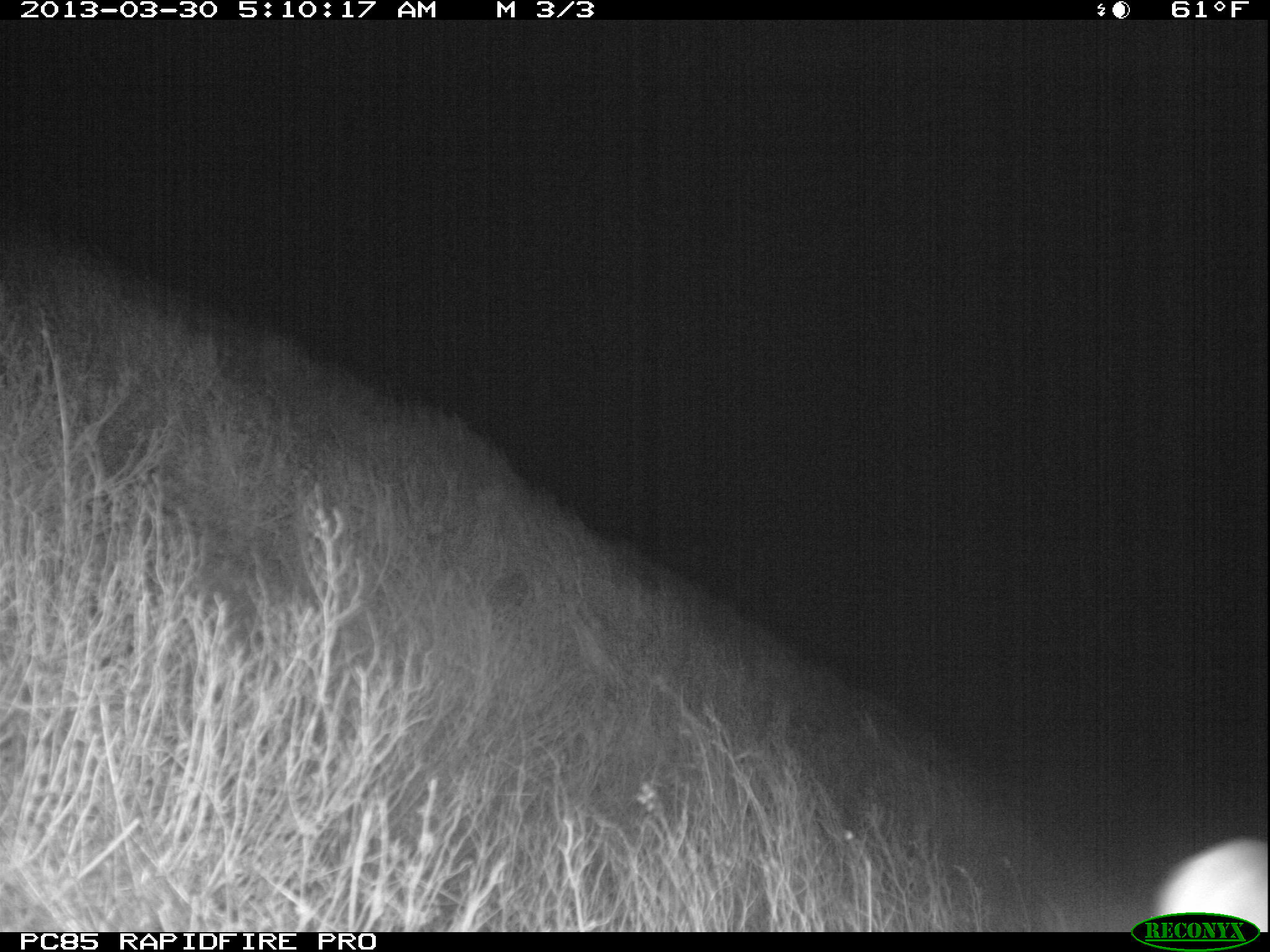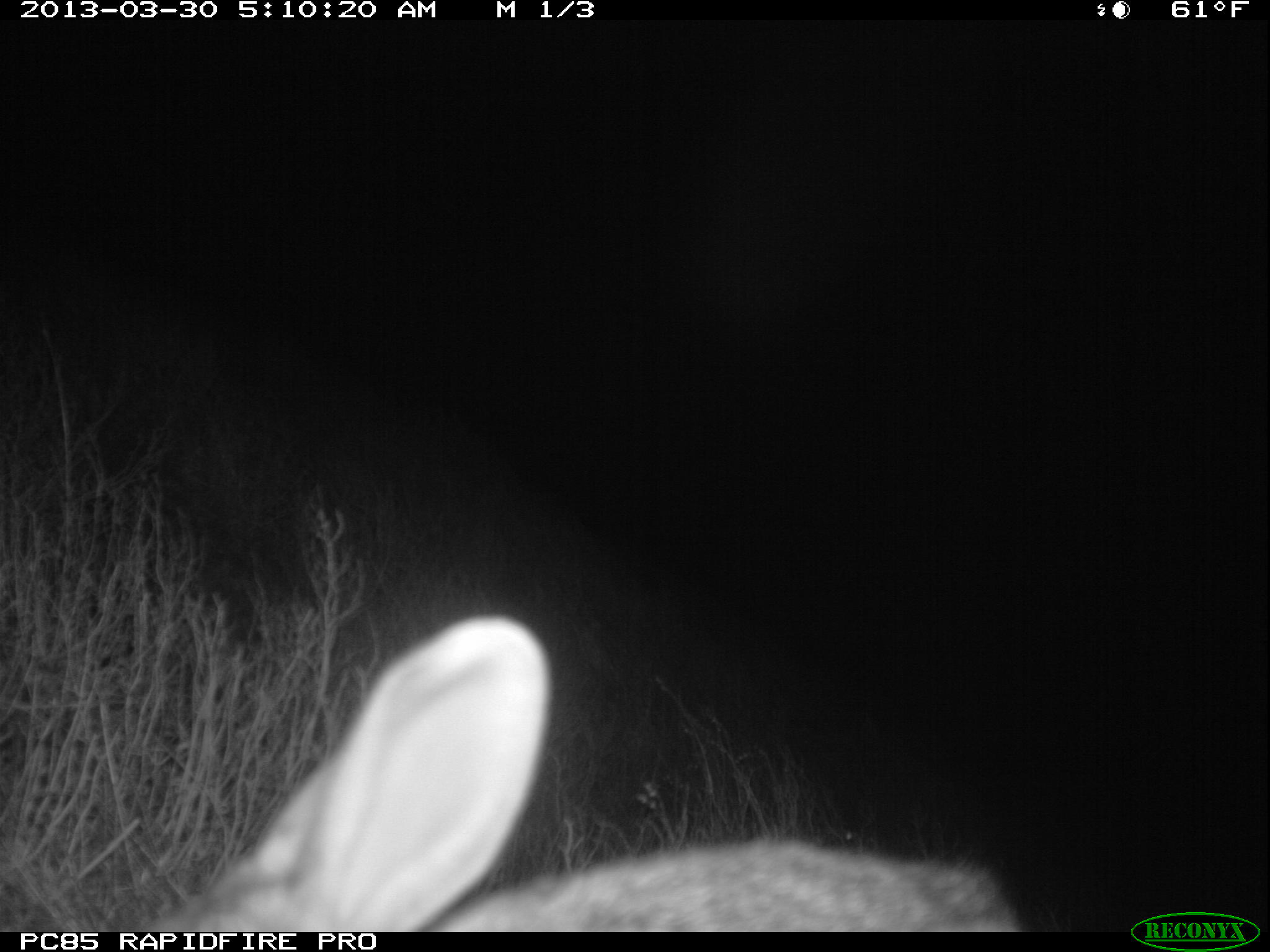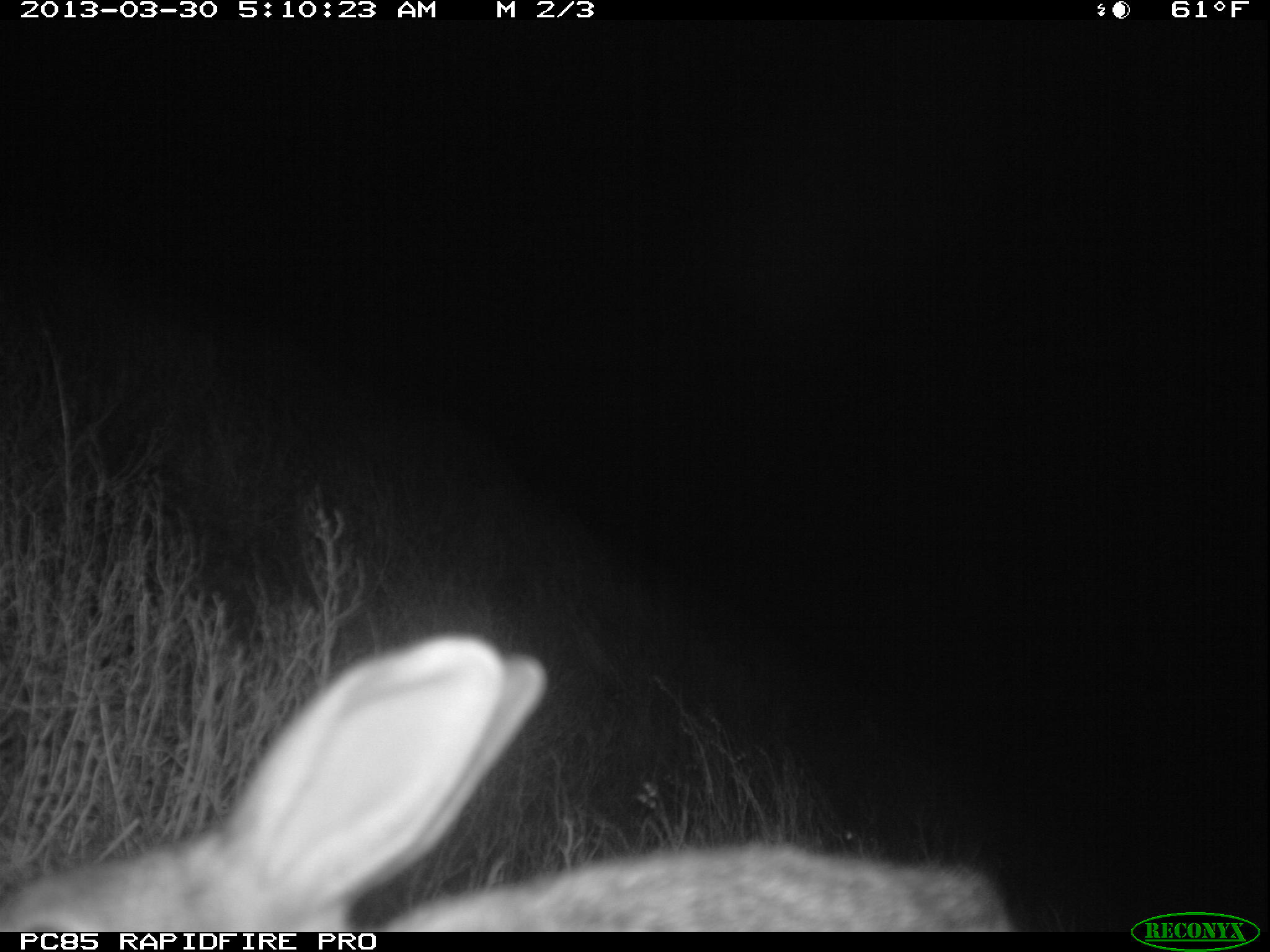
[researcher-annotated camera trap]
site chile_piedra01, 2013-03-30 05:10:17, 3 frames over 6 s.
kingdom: Animalia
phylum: Chordata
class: Mammalia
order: Lagomorpha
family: Leporidae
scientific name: Leporidae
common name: rabbits and hares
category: rabbit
Rabbit (rabbits and hares) (Leporidae).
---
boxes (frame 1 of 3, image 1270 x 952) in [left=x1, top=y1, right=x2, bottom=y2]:
unknown: [left=1153, top=834, right=1270, bottom=915]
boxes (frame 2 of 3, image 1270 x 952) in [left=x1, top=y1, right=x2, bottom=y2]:
rabbit: [left=136, top=617, right=1029, bottom=930]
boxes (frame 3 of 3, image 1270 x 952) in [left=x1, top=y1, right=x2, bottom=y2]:
rabbit: [left=0, top=633, right=1036, bottom=935]